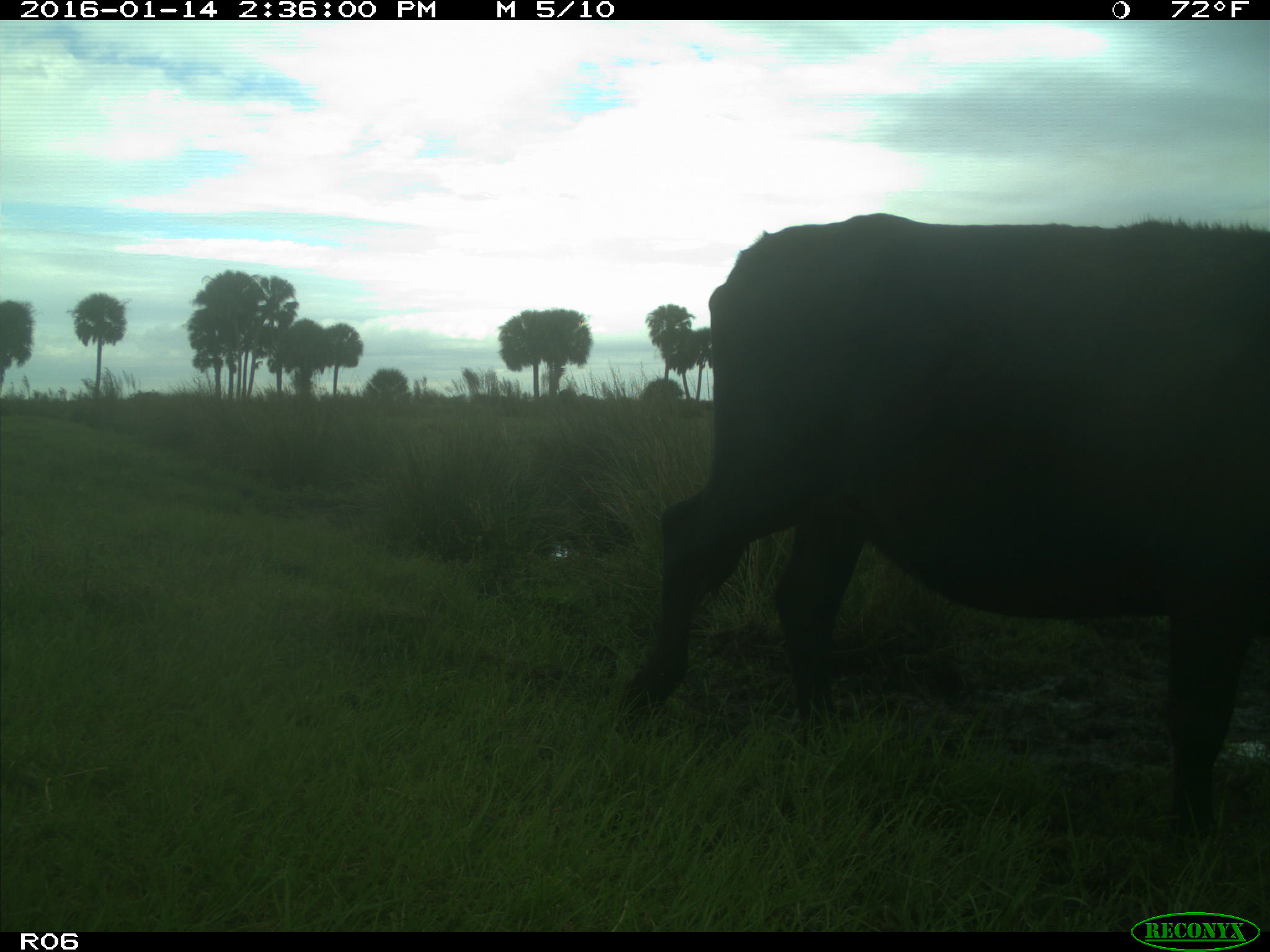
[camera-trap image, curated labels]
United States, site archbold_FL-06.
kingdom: Animalia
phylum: Chordata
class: Mammalia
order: Artiodactyla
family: Bovidae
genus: Bos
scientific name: Bos taurus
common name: domestic cow